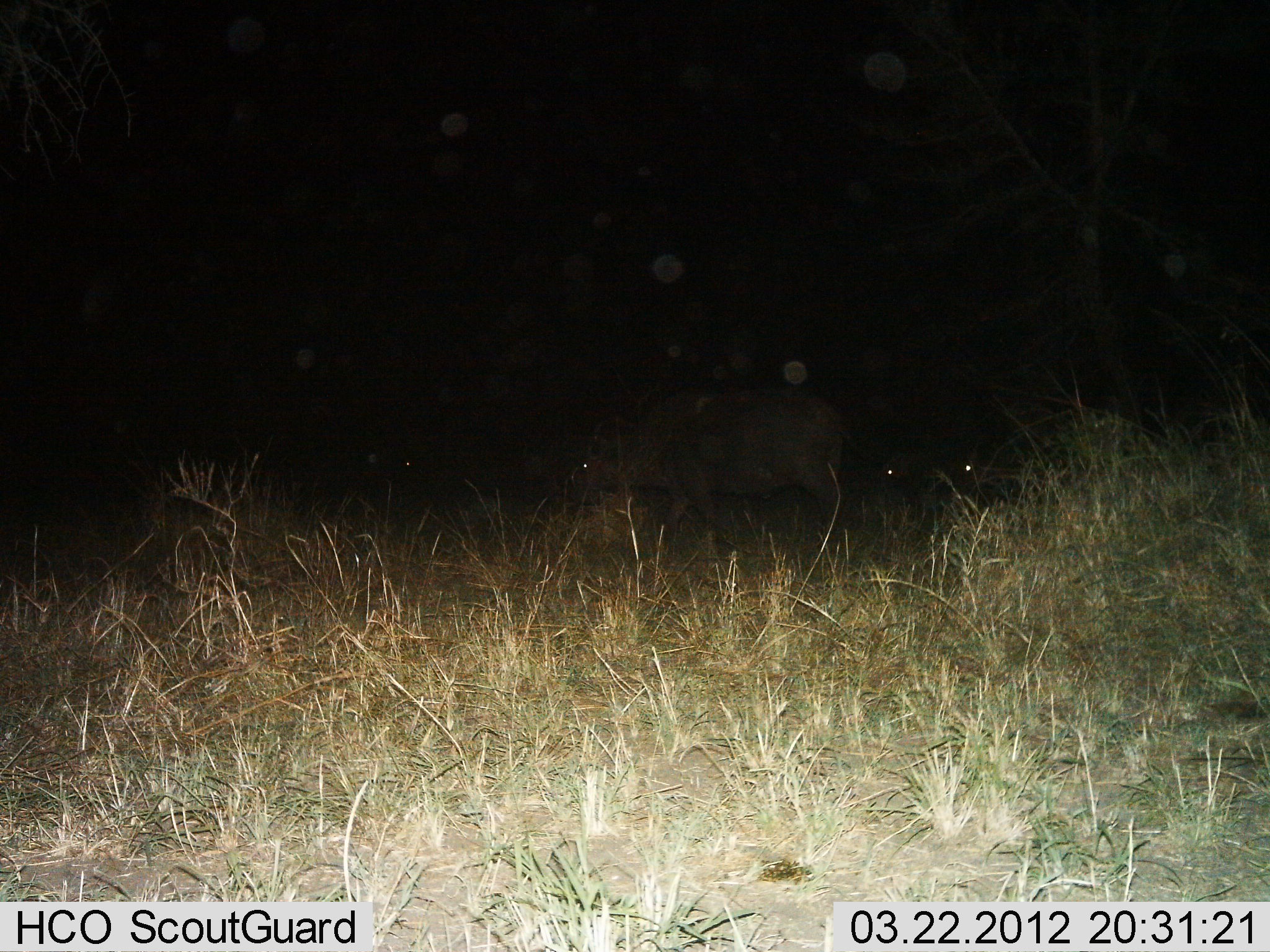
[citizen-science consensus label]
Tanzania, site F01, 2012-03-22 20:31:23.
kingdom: Animalia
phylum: Chordata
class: Mammalia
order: Artiodactyla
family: Bovidae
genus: Syncerus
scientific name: Syncerus caffer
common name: cape buffalo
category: buffalo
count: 4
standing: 56%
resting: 0%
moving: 67%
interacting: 0%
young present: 0%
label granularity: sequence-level